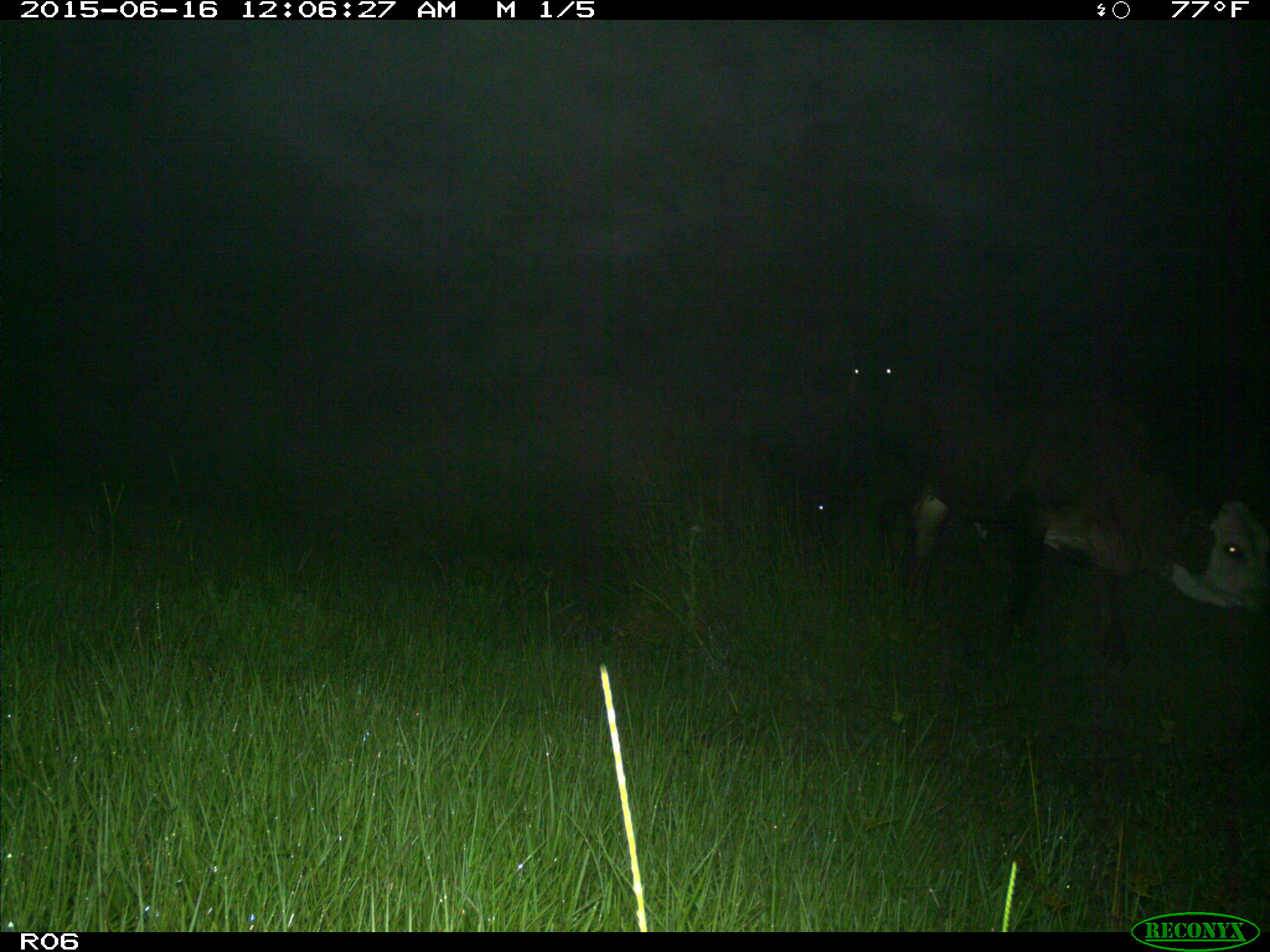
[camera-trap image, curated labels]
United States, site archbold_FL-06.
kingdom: Animalia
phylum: Chordata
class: Mammalia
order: Artiodactyla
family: Bovidae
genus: Bos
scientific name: Bos taurus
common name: domestic cow